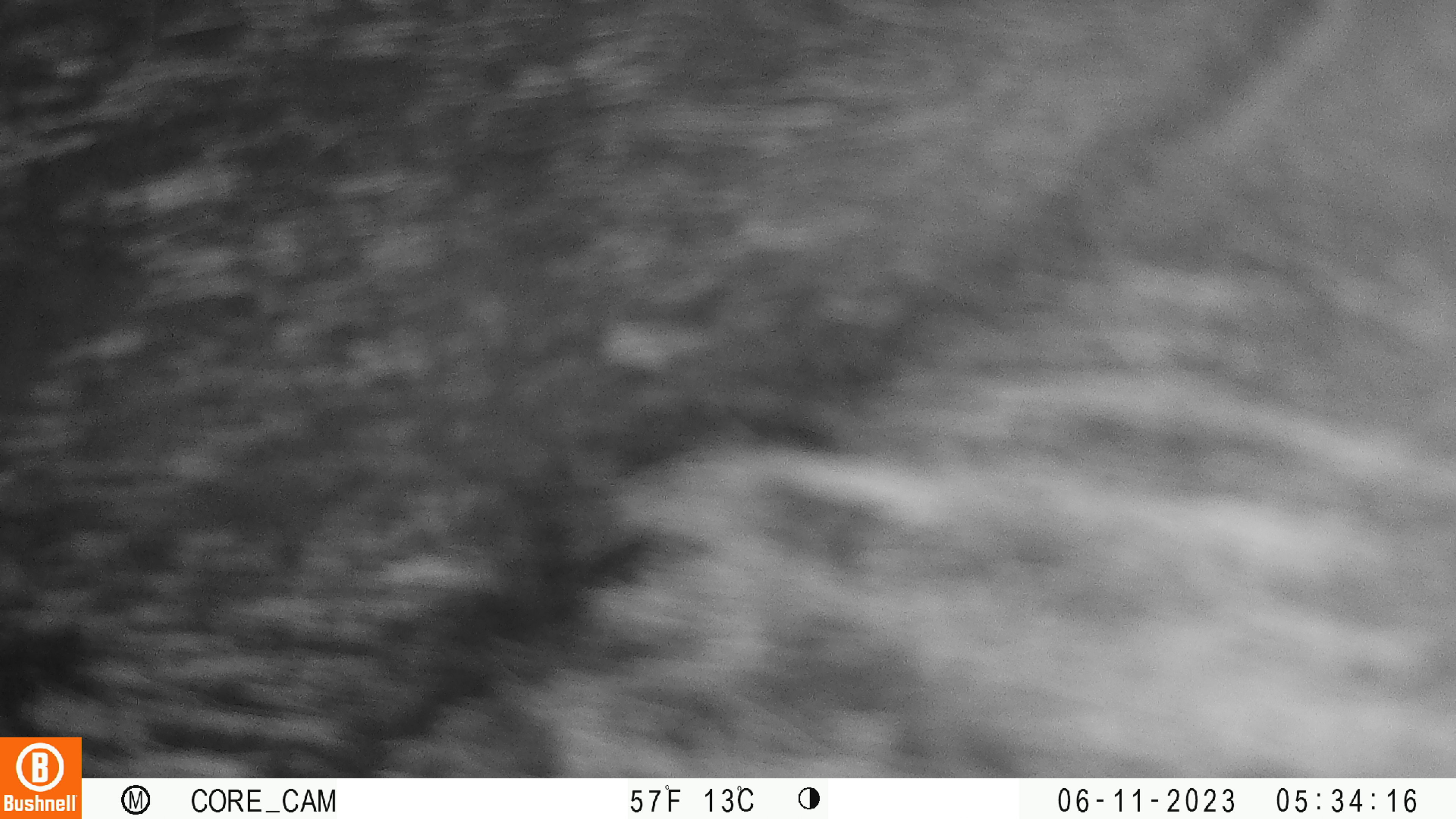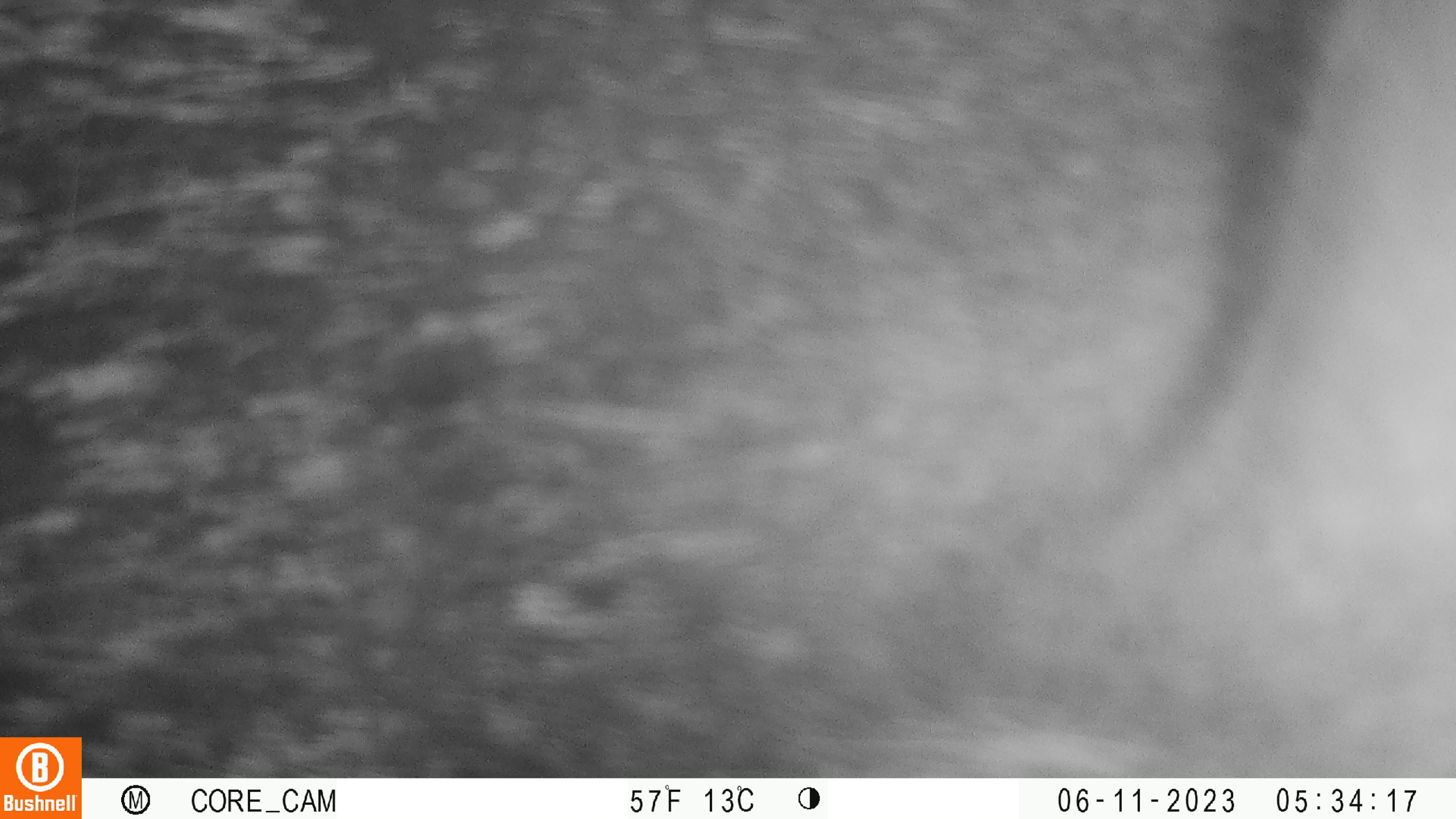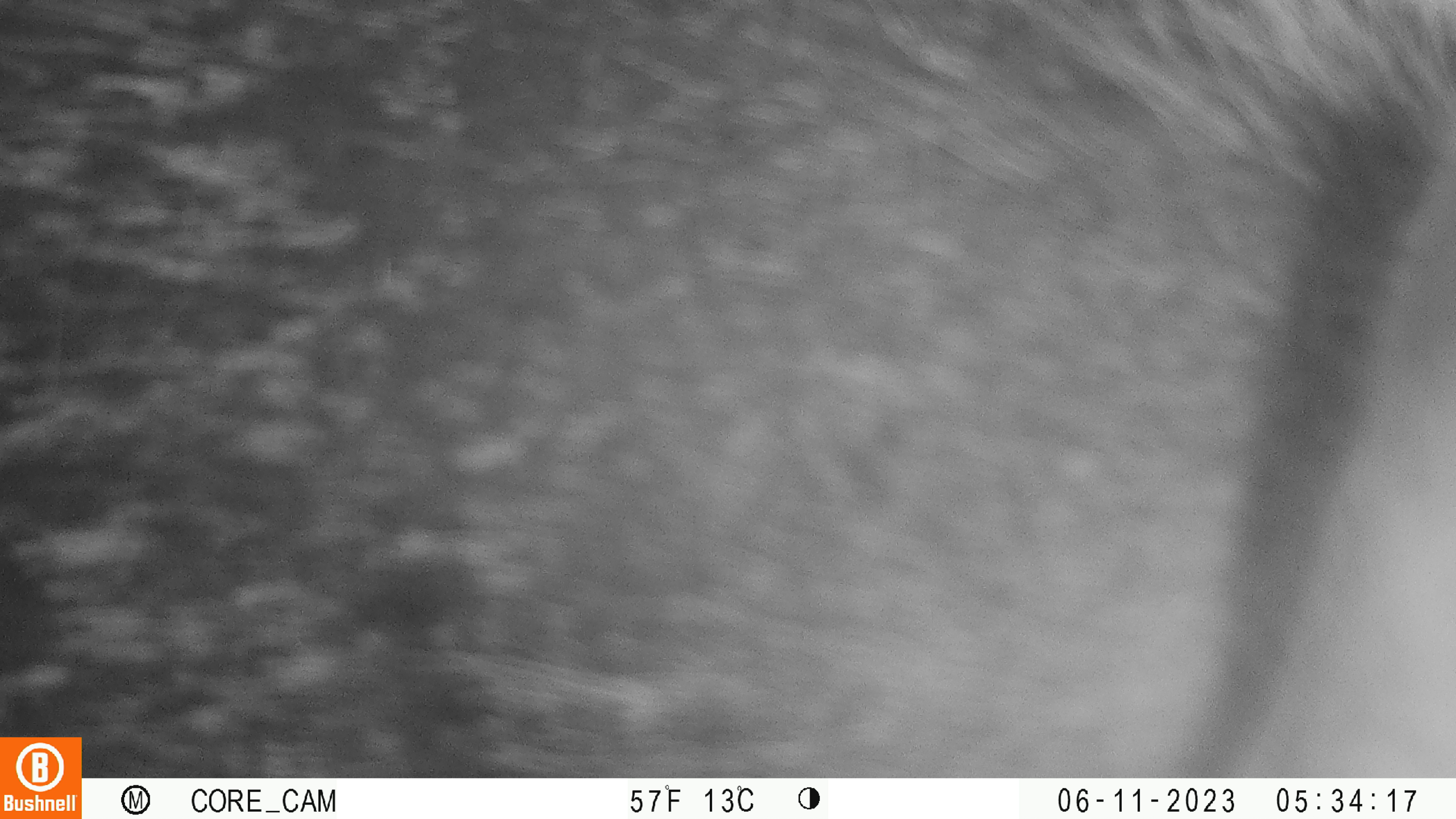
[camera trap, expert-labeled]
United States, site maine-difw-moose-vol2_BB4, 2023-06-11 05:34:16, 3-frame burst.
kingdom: Animalia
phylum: Chordata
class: Mammalia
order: Artiodactyla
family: Cervidae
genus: Alces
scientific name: Alces alces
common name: moose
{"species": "moose (Alces alces)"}